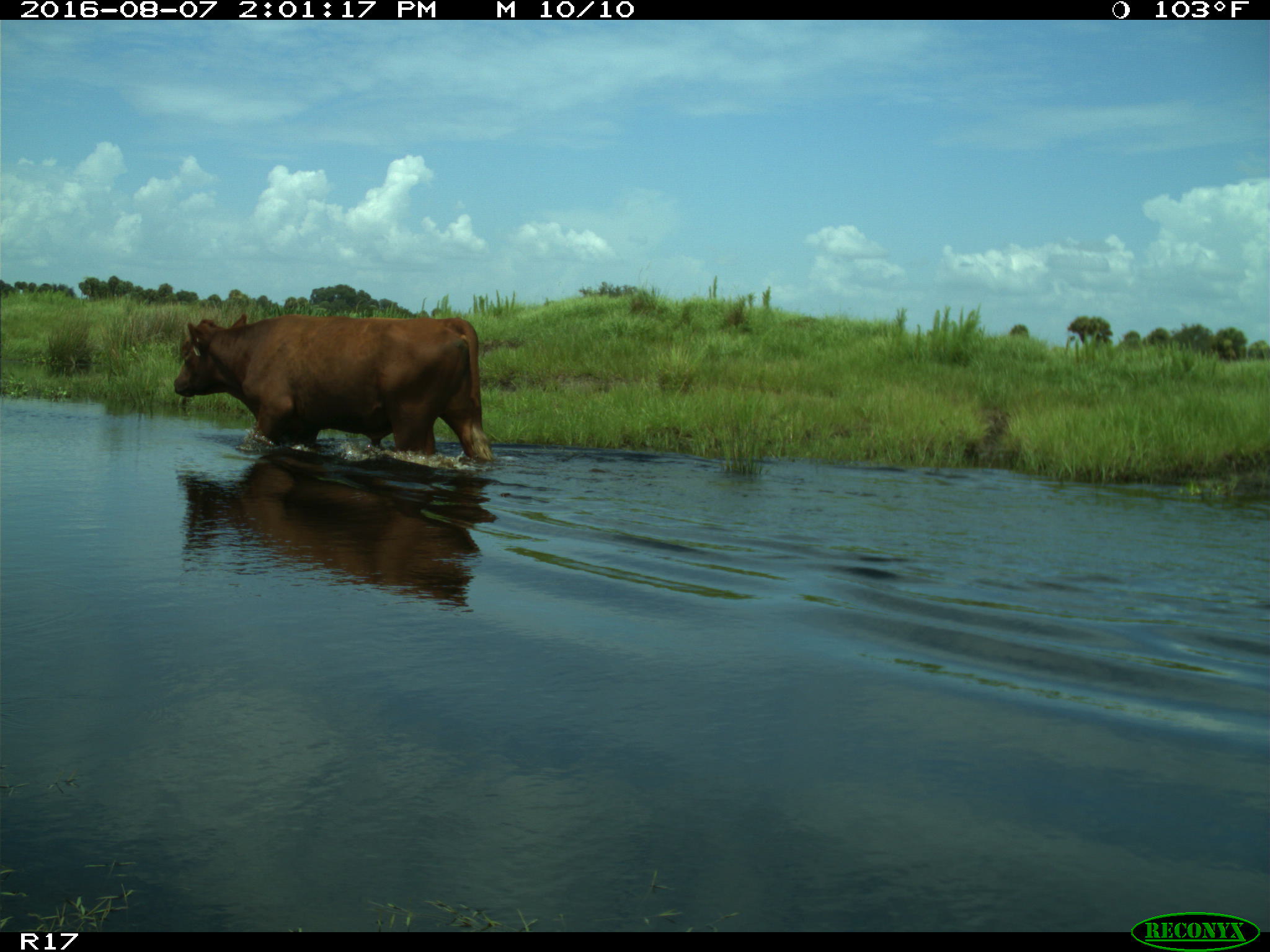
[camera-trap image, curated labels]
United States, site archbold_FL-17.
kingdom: Animalia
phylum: Chordata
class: Mammalia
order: Artiodactyla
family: Bovidae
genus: Bos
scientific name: Bos taurus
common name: domestic cow